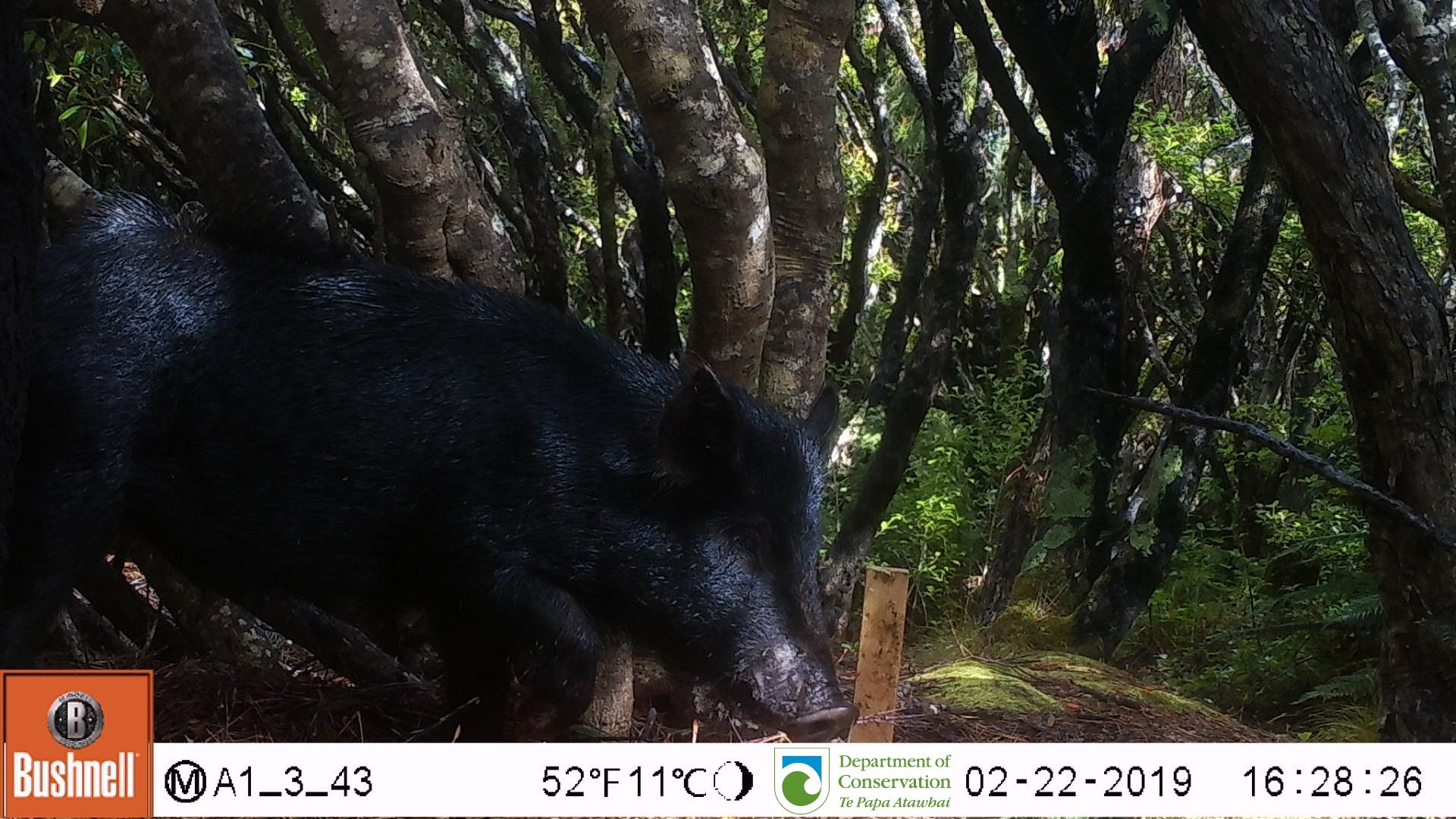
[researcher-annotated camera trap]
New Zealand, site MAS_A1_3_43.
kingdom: Animalia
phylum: Chordata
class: Mammalia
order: Artiodactyla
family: Suidae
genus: Sus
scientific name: Sus scrofa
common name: pig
Pig (Sus scrofa).